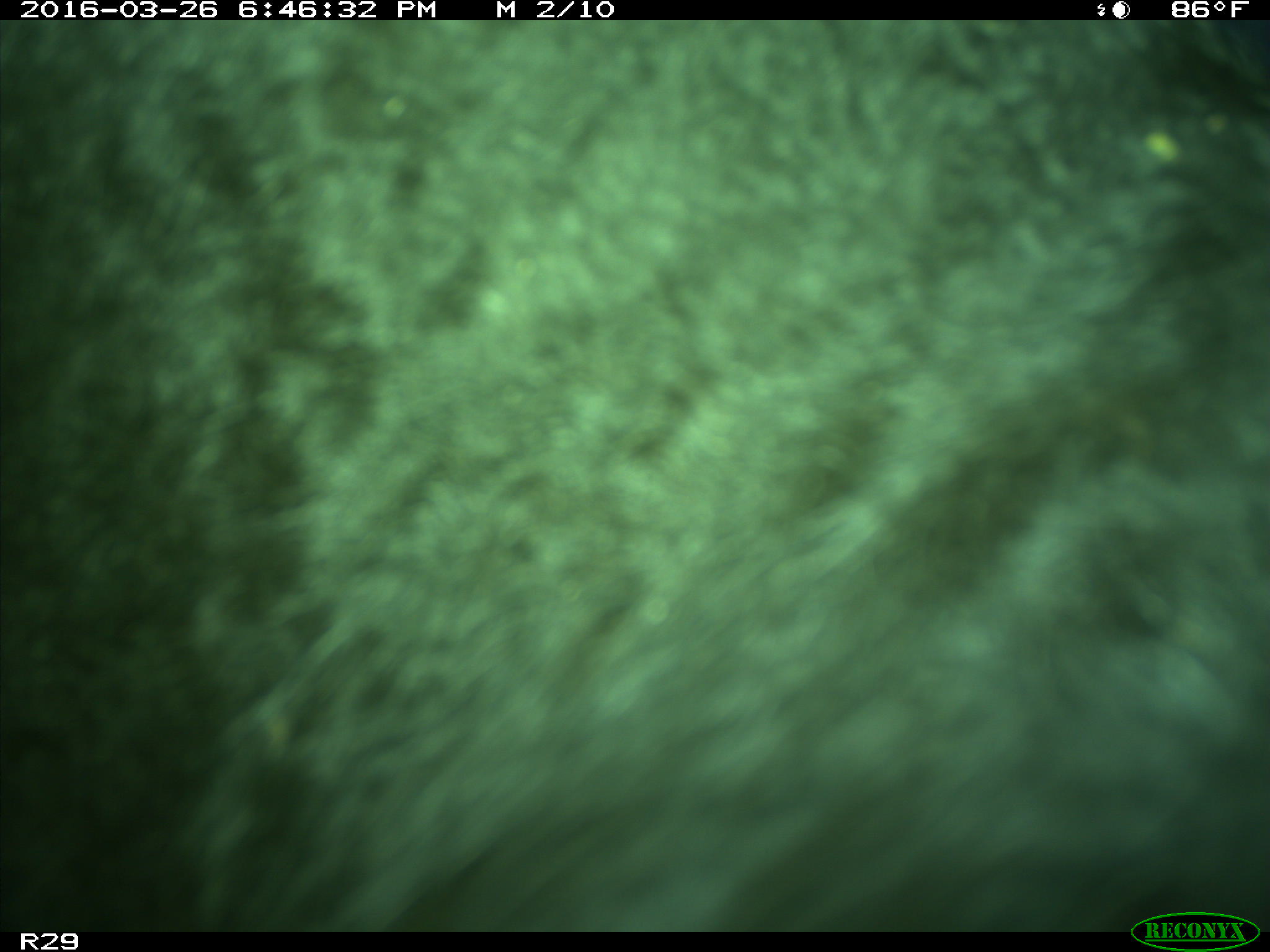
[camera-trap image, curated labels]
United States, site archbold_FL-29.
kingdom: Animalia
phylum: Chordata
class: Mammalia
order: Artiodactyla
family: Bovidae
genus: Bos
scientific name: Bos taurus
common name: domestic cow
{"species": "Bos taurus (domestic cow)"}